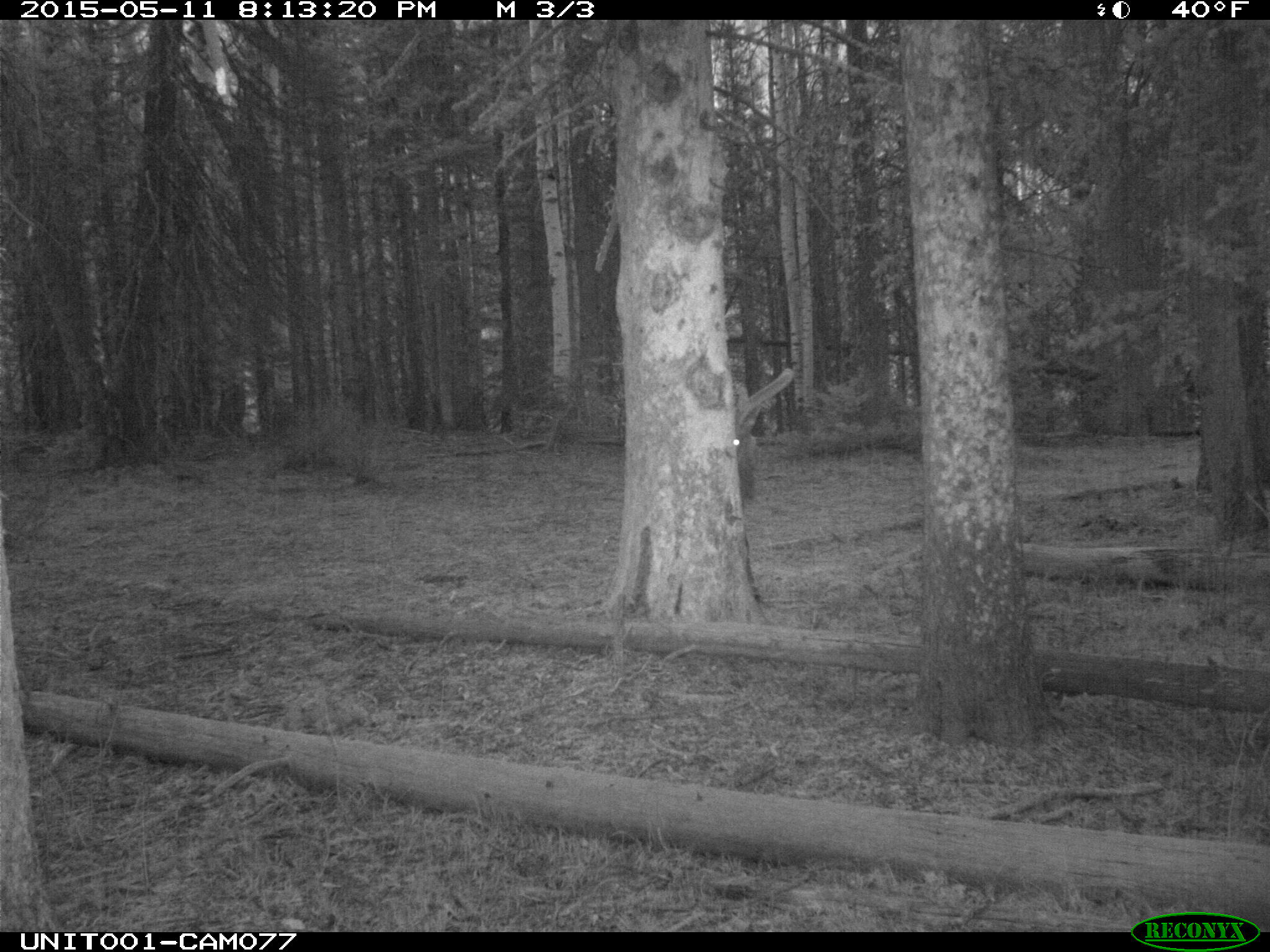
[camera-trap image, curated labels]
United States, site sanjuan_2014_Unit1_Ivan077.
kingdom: Animalia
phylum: Chordata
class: Mammalia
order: Artiodactyla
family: Cervidae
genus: Cervus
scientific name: Cervus elaphus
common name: red deer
Cervus elaphus (red deer).